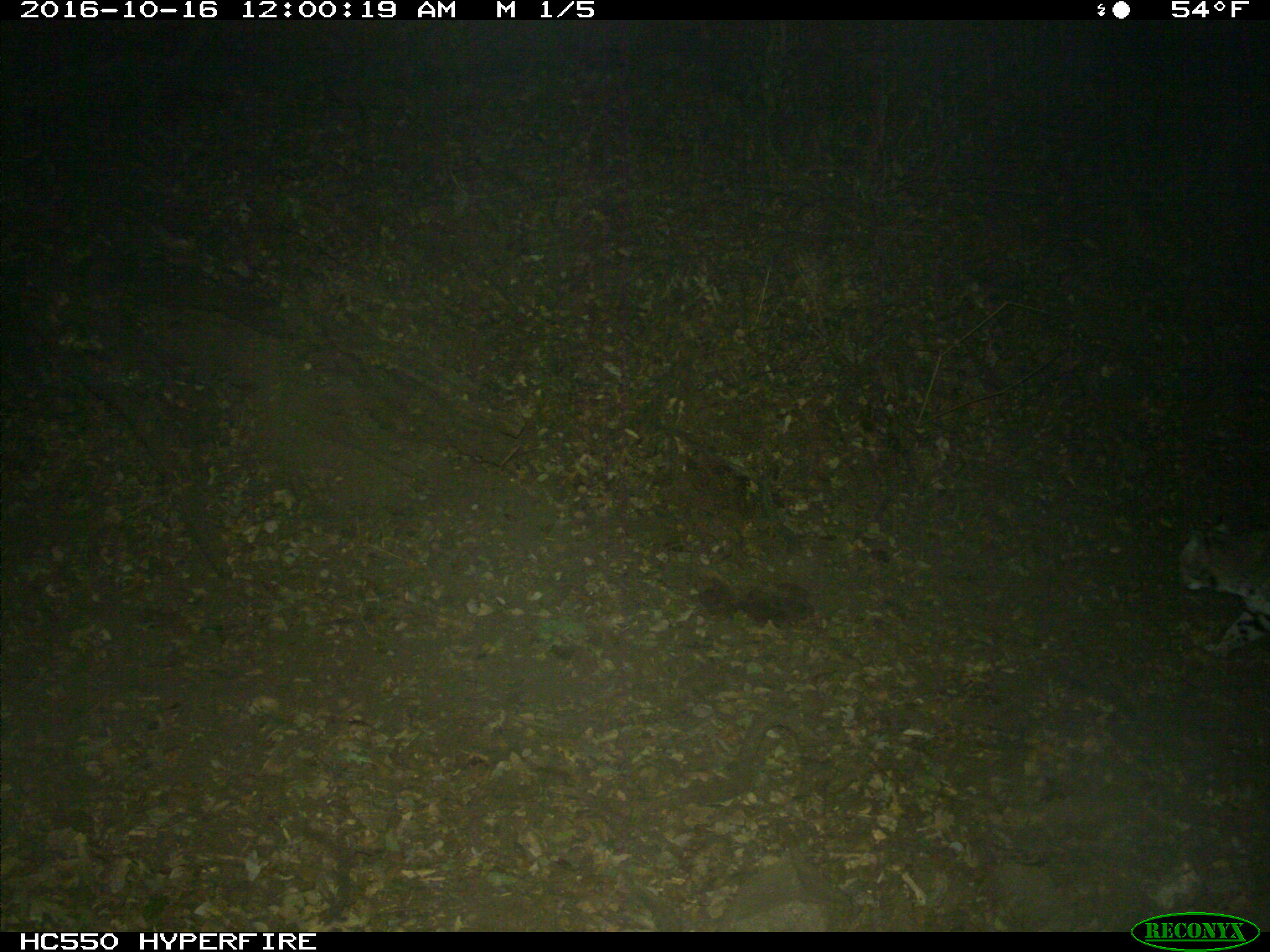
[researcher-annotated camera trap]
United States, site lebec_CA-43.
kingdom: Animalia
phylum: Chordata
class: Mammalia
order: Carnivora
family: Felidae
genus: Lynx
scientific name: Lynx rufus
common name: bobcat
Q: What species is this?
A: Lynx rufus (bobcat).